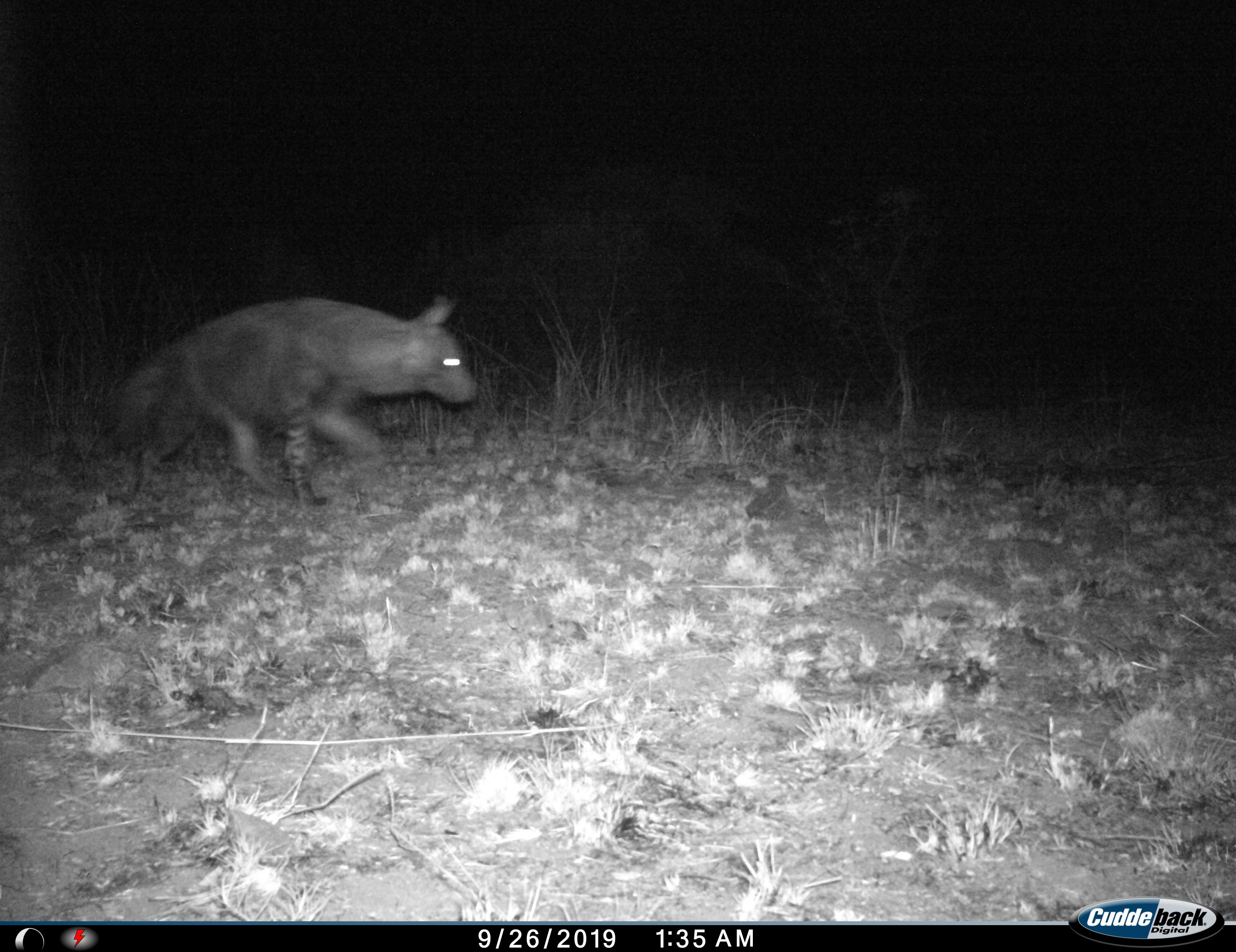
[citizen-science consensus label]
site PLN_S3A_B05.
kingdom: Animalia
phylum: Chordata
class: Mammalia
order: Carnivora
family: Hyaenidae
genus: Parahyaena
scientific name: Parahyaena brunnea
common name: brown hyena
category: hyenabrown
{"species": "hyenabrown (brown hyena) (Parahyaena brunnea)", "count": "1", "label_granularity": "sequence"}